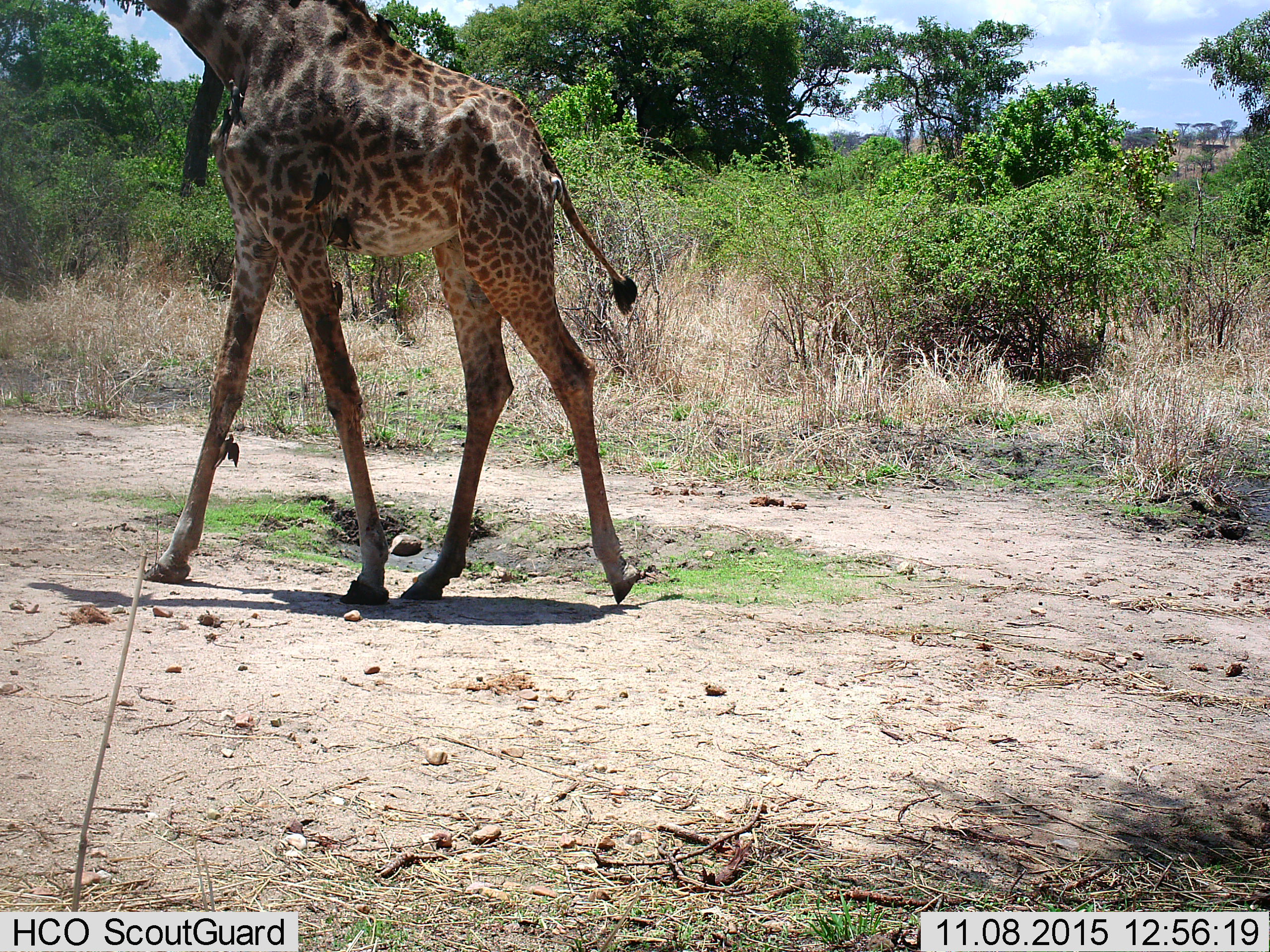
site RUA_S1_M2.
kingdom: Animalia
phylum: Chordata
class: Aves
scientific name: Aves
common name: bird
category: birdother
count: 7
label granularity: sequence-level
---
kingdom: Animalia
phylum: Chordata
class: Mammalia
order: Artiodactyla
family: Giraffidae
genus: Giraffa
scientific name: Giraffa camelopardalis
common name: giraffe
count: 1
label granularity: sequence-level